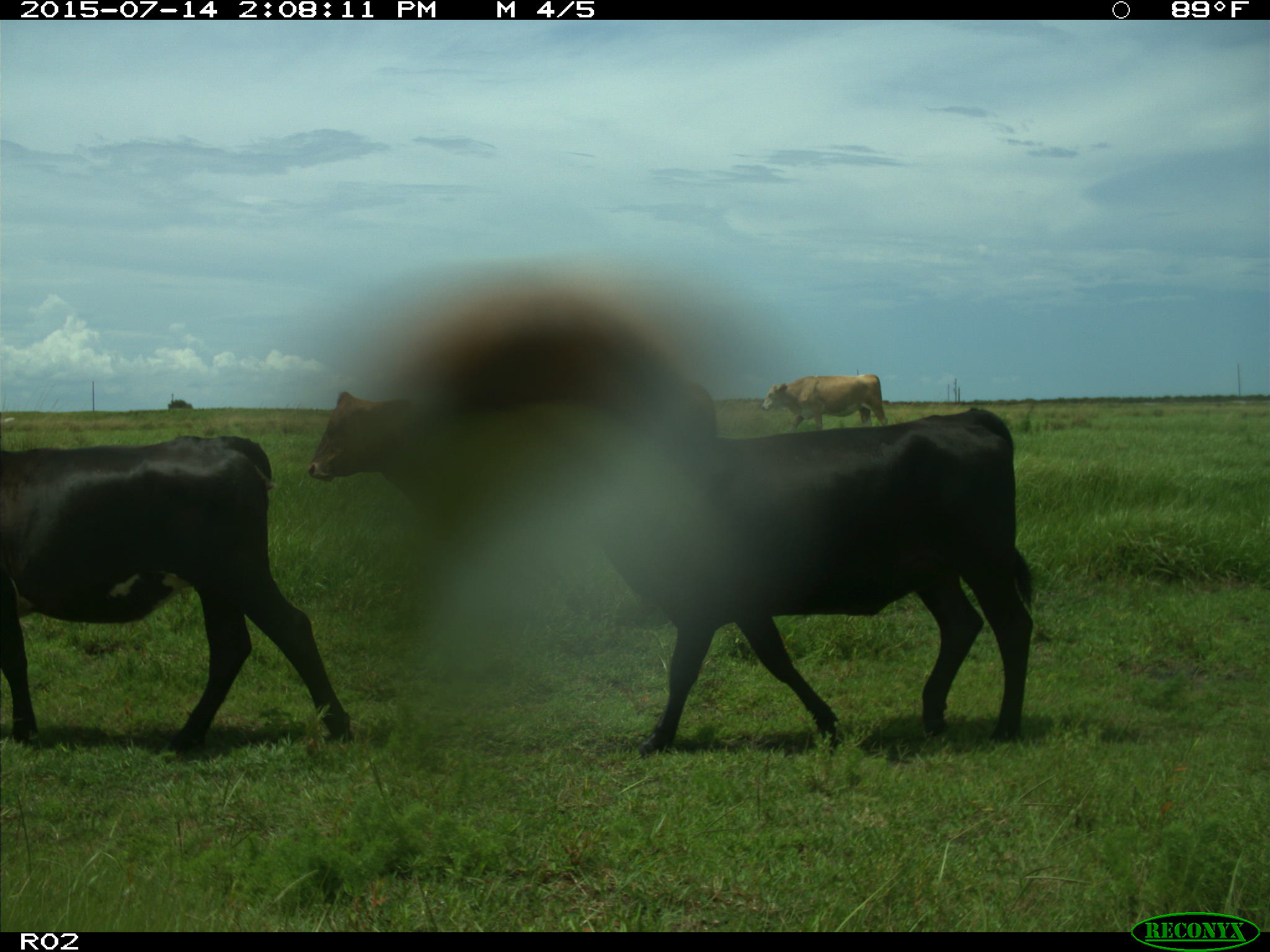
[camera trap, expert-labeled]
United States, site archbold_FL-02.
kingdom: Animalia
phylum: Chordata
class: Mammalia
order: Artiodactyla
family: Bovidae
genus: Bos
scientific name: Bos taurus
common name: domestic cow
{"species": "Bos taurus (domestic cow)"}